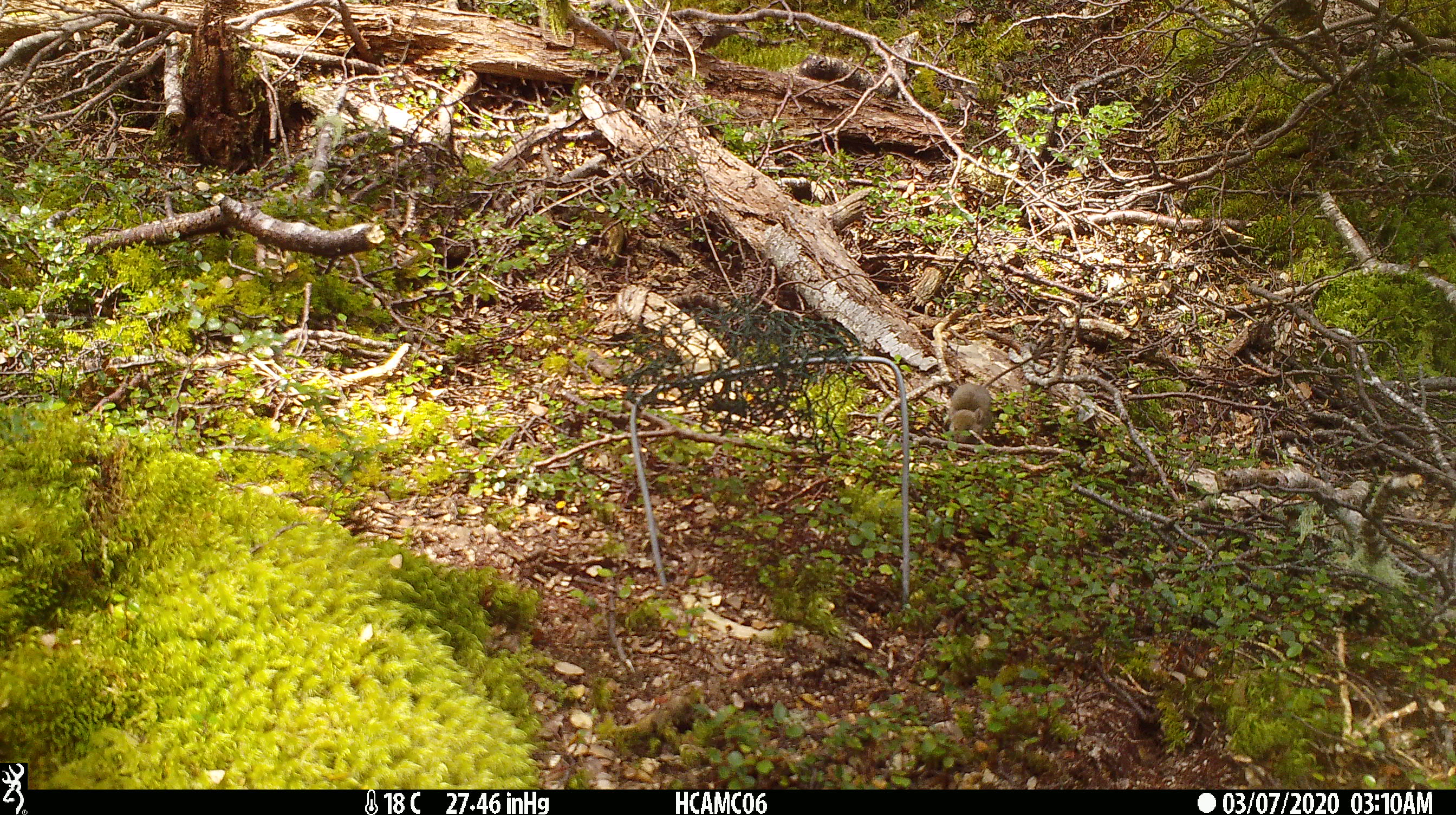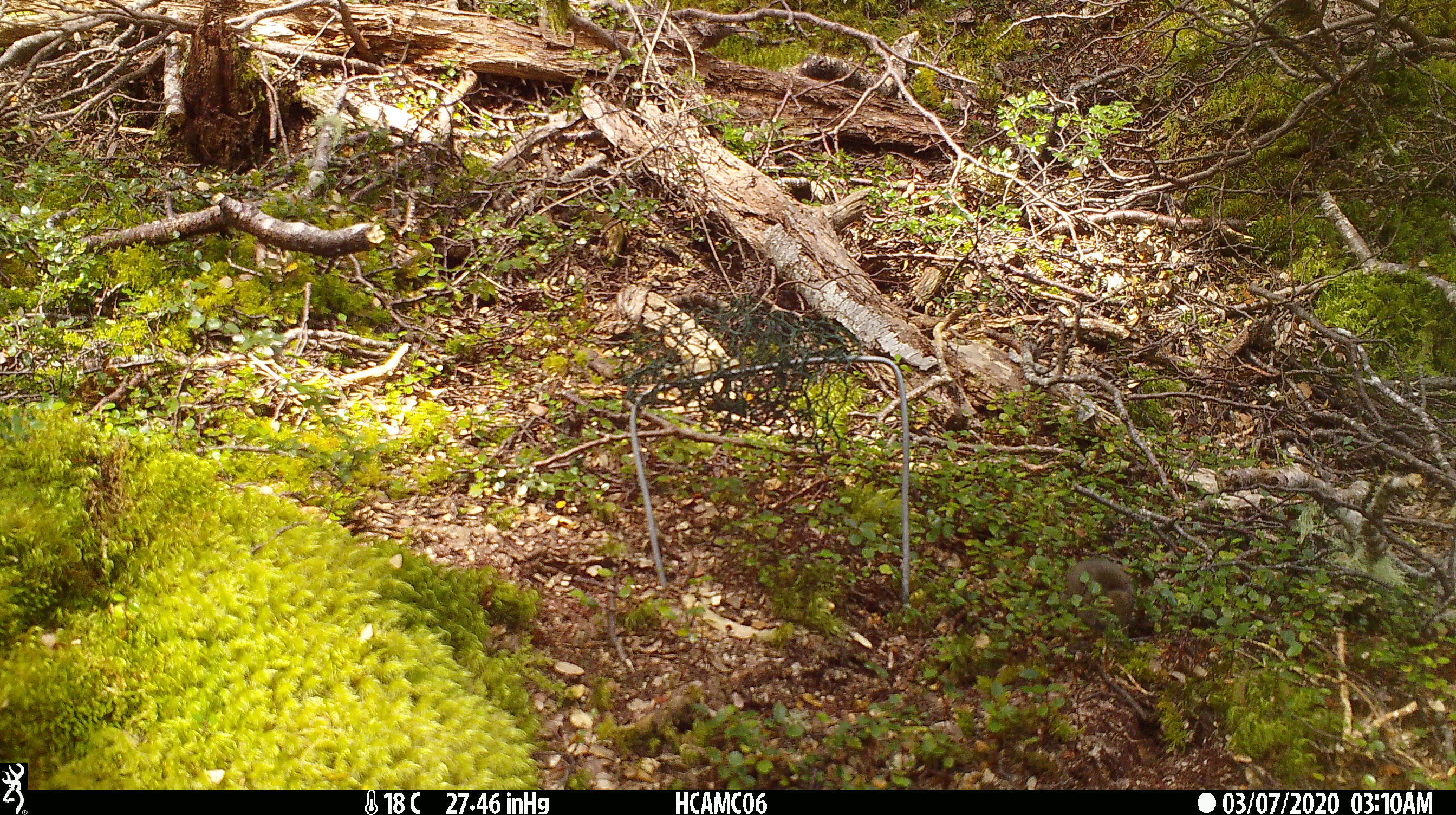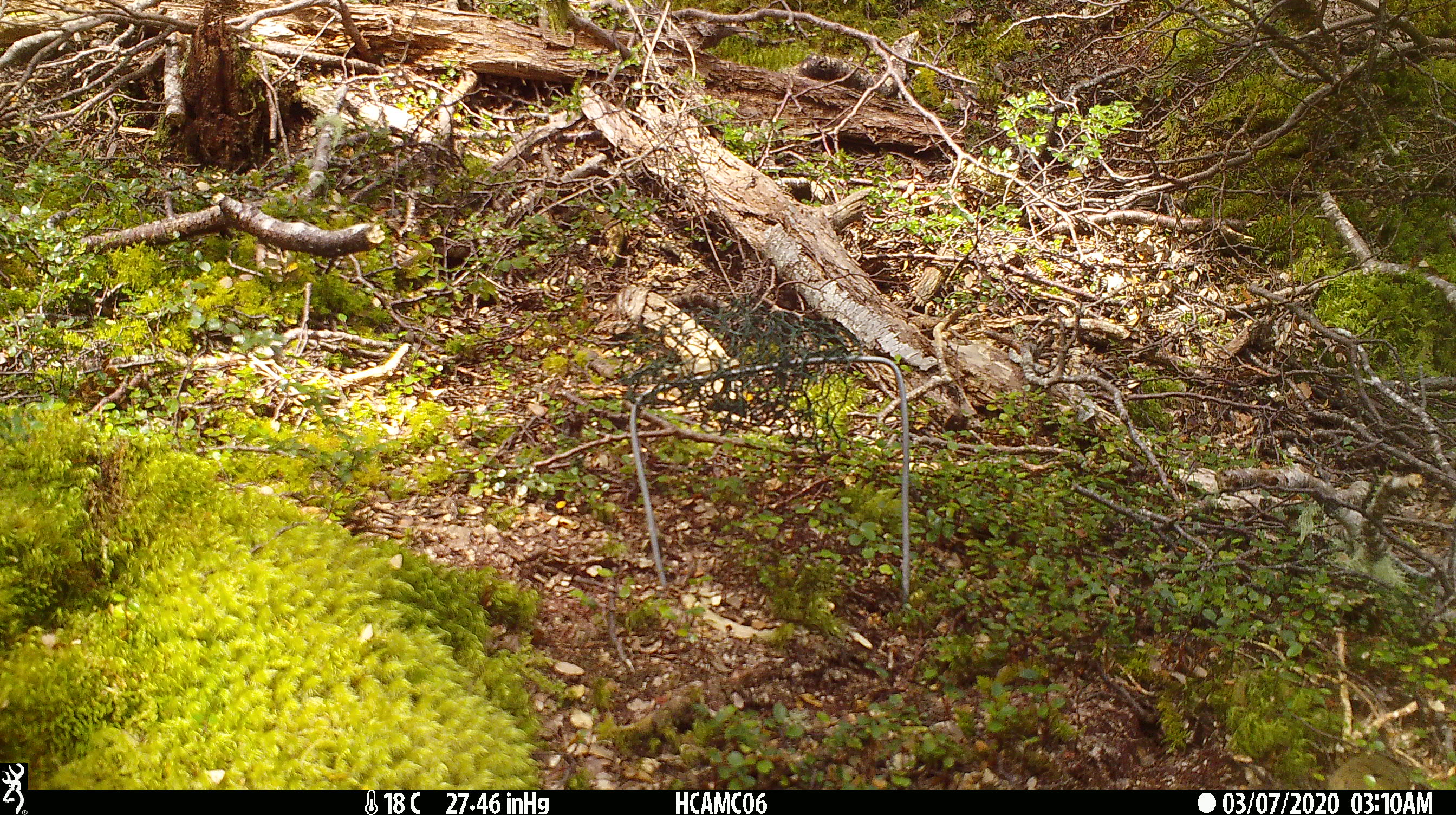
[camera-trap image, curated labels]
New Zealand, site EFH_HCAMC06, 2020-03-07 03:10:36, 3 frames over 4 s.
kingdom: Animalia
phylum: Chordata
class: Mammalia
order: Rodentia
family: Muridae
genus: Mus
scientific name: Mus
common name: mouse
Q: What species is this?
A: Mouse (Mus).